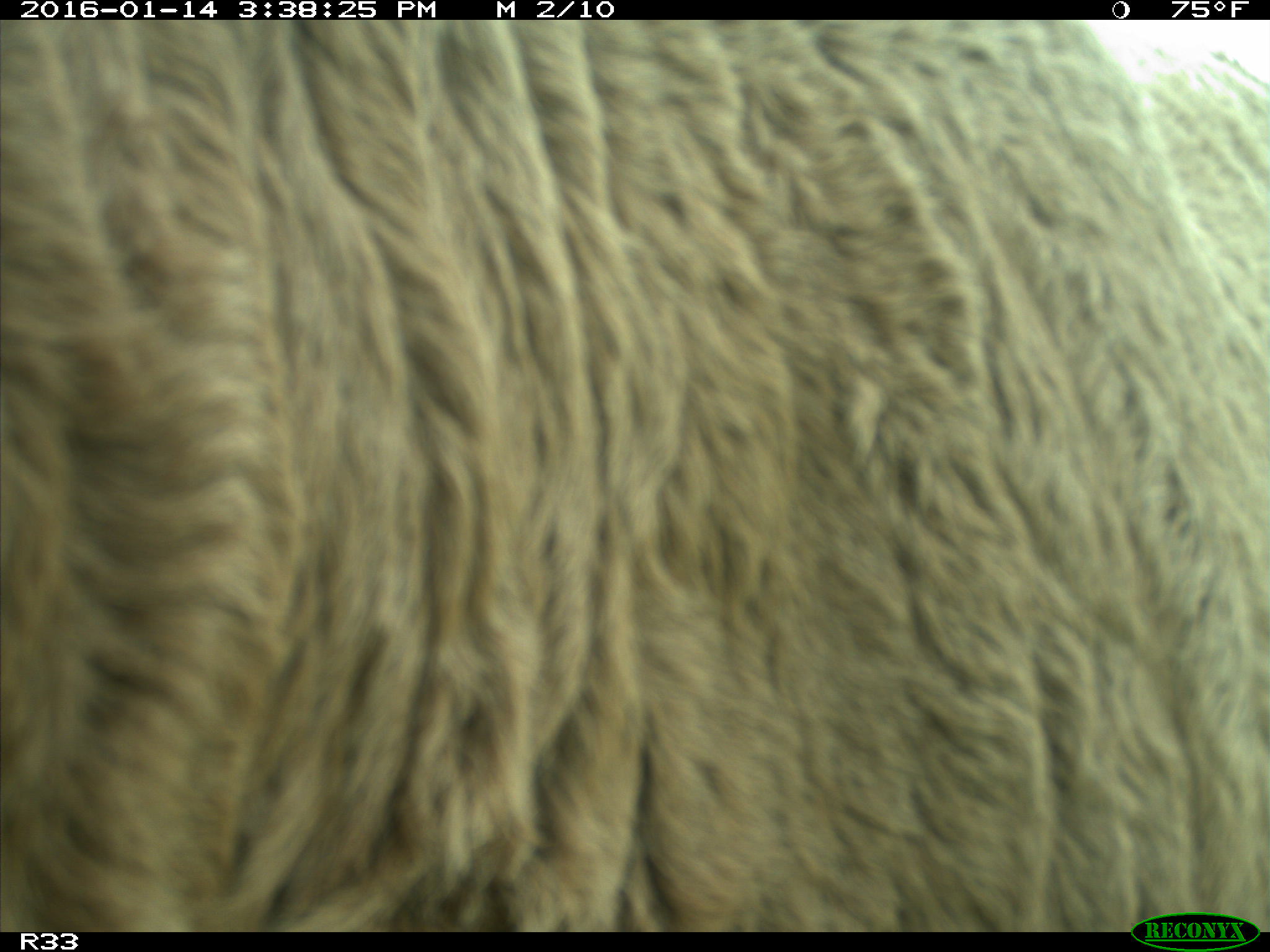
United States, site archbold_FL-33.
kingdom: Animalia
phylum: Chordata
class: Mammalia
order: Artiodactyla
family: Bovidae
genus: Bos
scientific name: Bos taurus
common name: domestic cow